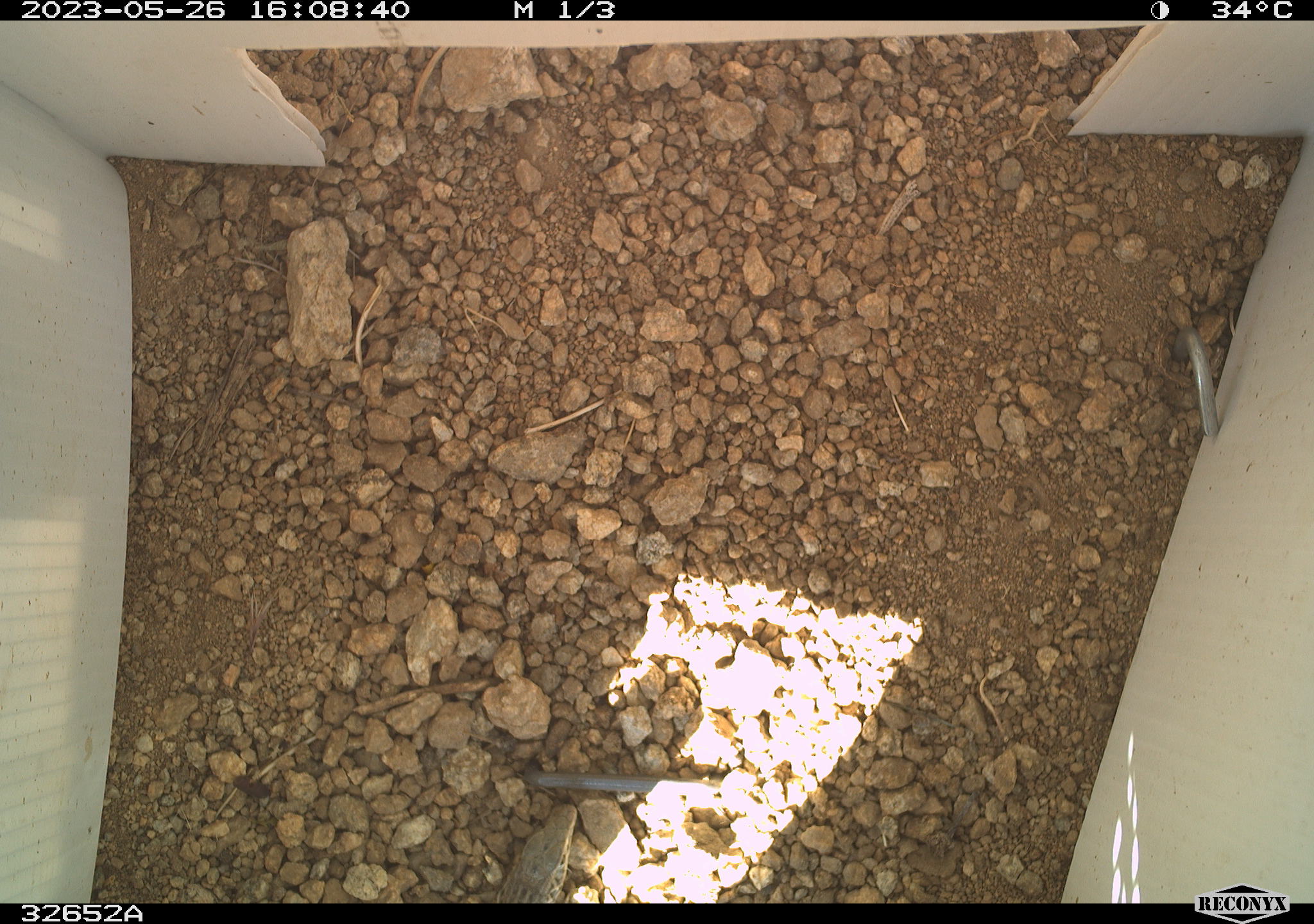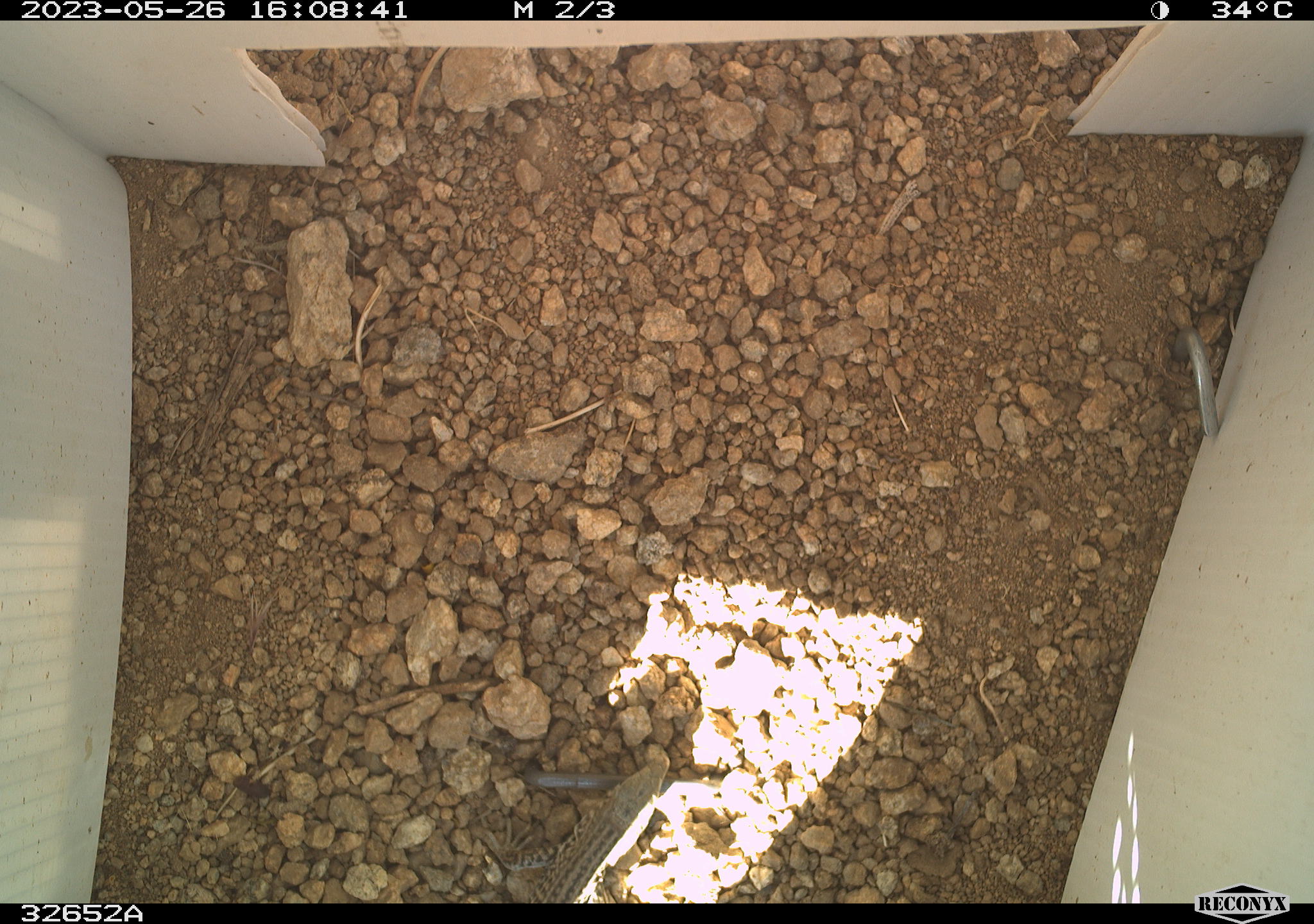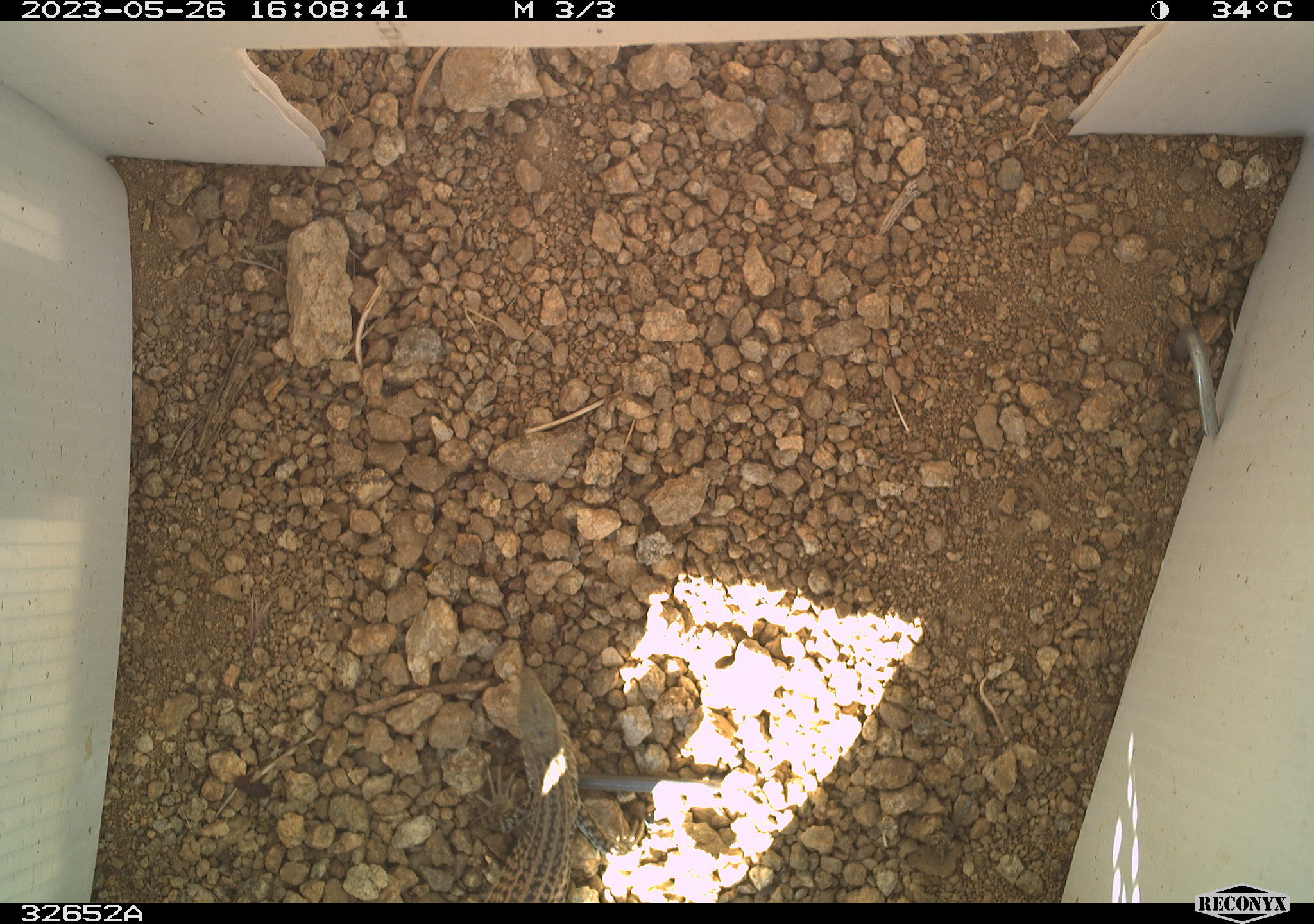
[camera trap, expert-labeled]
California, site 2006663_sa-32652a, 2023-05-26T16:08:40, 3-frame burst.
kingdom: Animalia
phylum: Chordata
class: Reptilia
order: Squamata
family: Teiidae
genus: Aspidoscelis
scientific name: Aspidoscelis tigris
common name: western whiptail